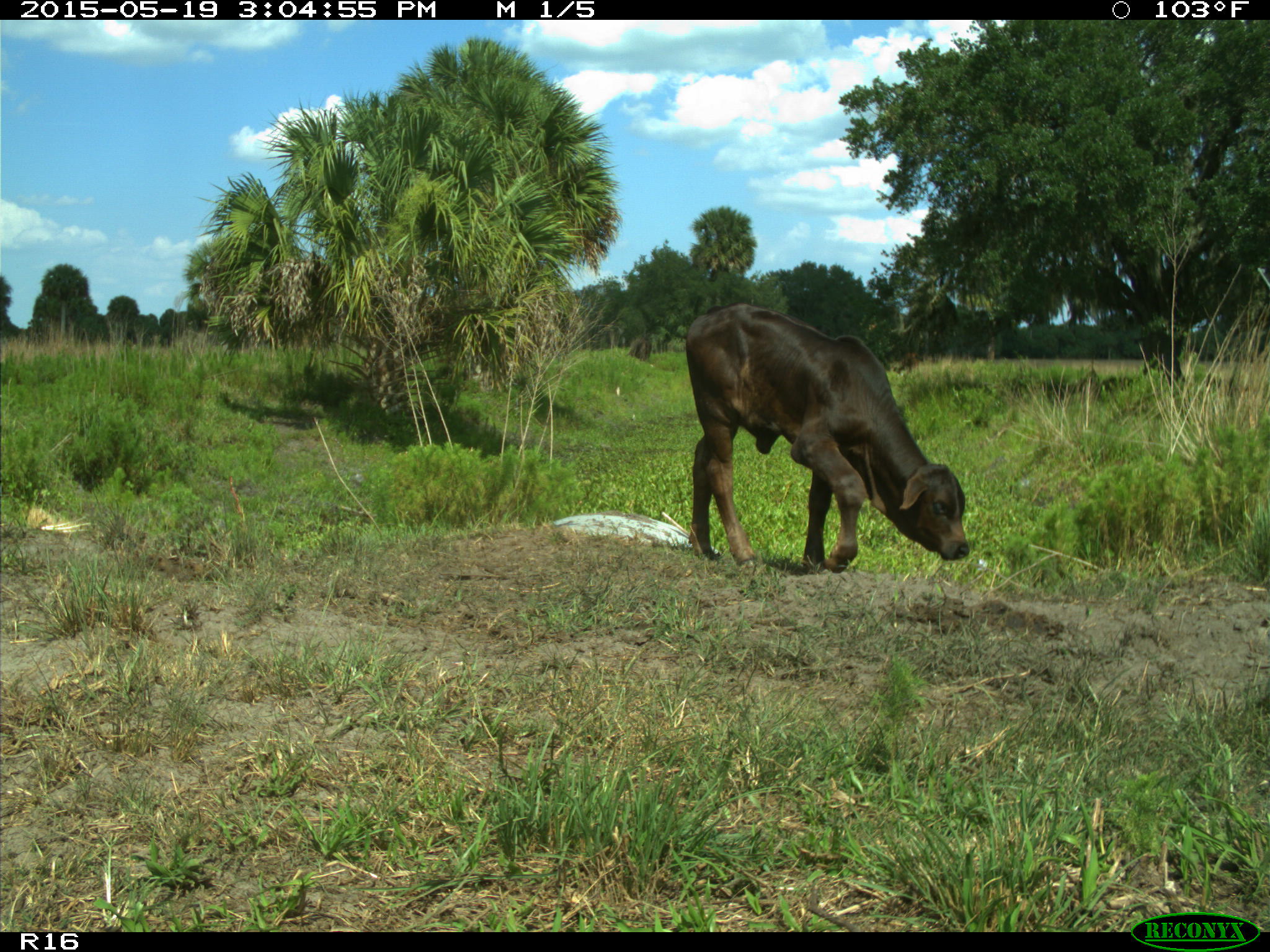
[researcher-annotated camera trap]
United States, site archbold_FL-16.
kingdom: Animalia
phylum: Chordata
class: Mammalia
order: Artiodactyla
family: Bovidae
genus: Bos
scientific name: Bos taurus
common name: domestic cow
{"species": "Bos taurus (domestic cow)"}